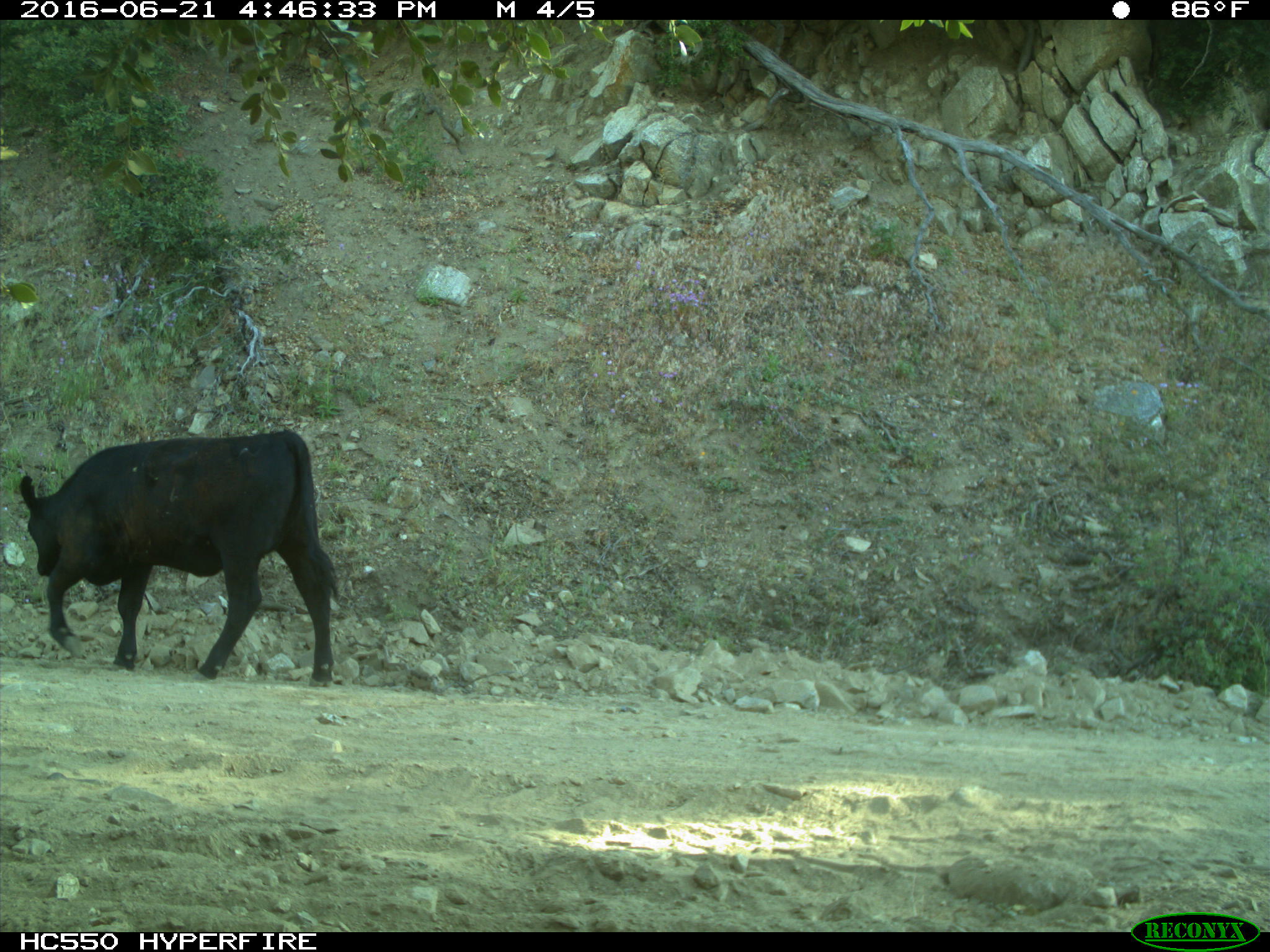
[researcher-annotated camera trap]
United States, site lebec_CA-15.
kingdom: Animalia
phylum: Chordata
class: Mammalia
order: Artiodactyla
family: Bovidae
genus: Bos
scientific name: Bos taurus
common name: domestic cow